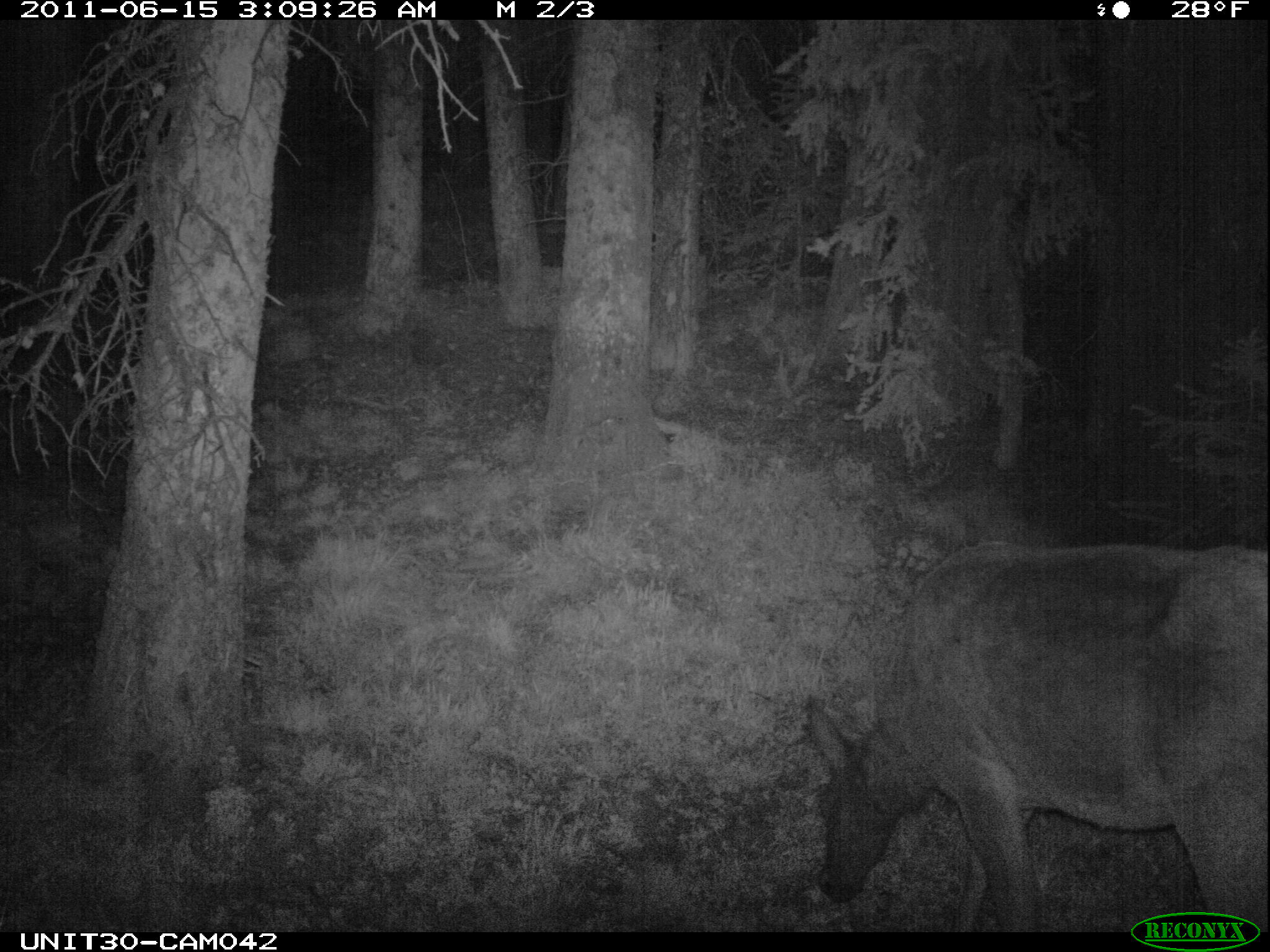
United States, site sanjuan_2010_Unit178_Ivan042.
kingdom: Animalia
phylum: Chordata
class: Mammalia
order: Artiodactyla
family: Cervidae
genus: Cervus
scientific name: Cervus elaphus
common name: red deer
Cervus elaphus (red deer).